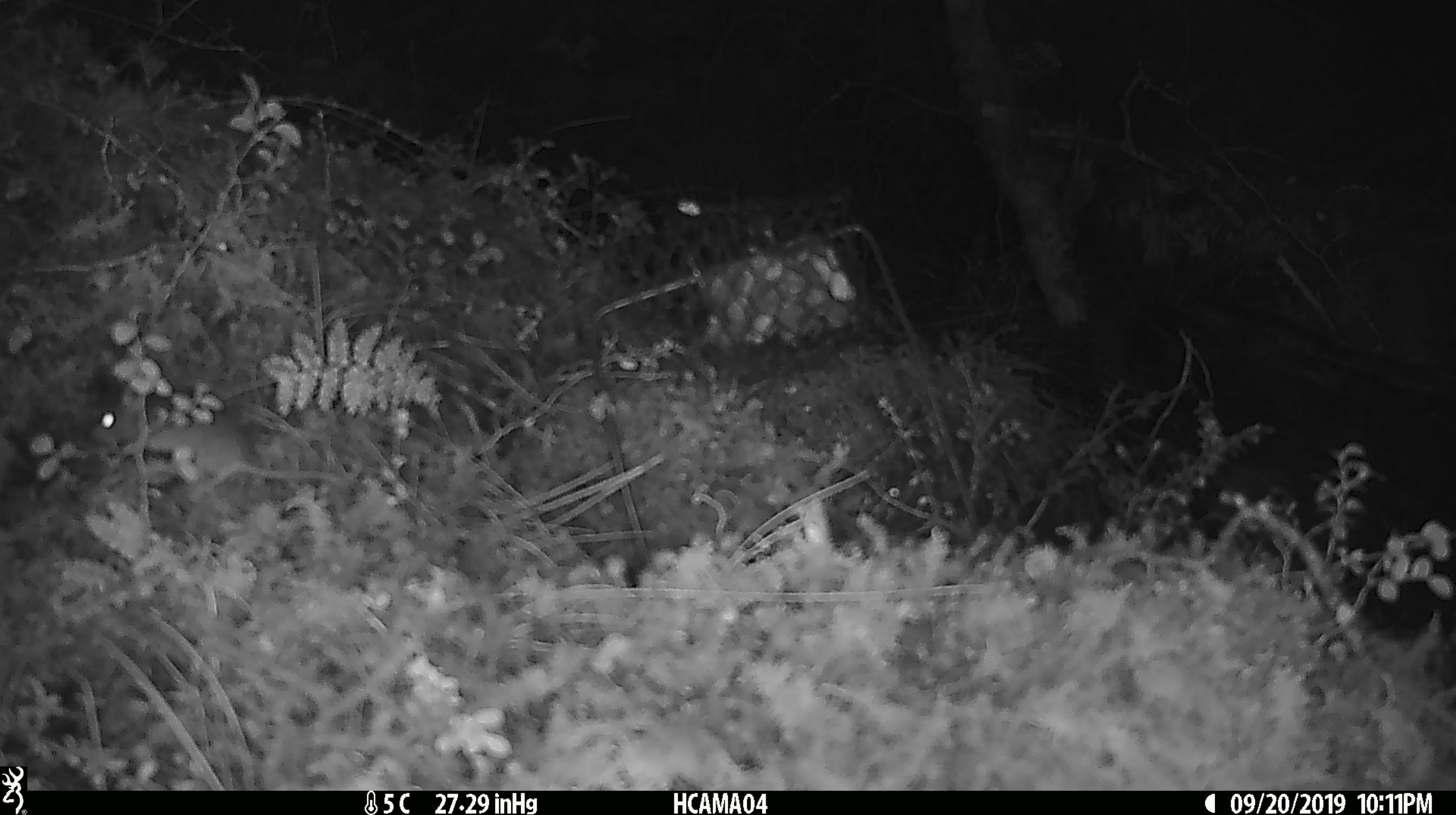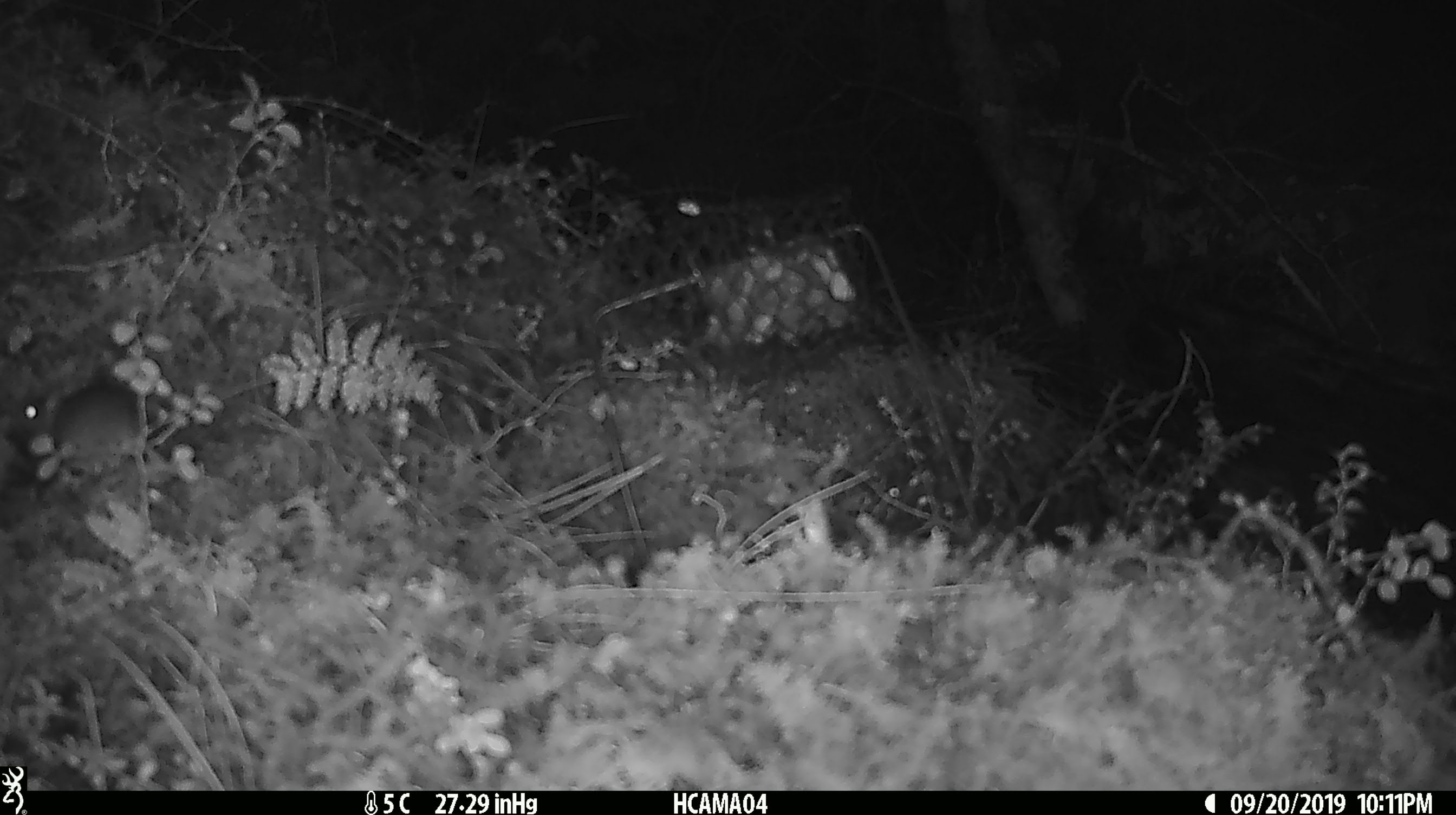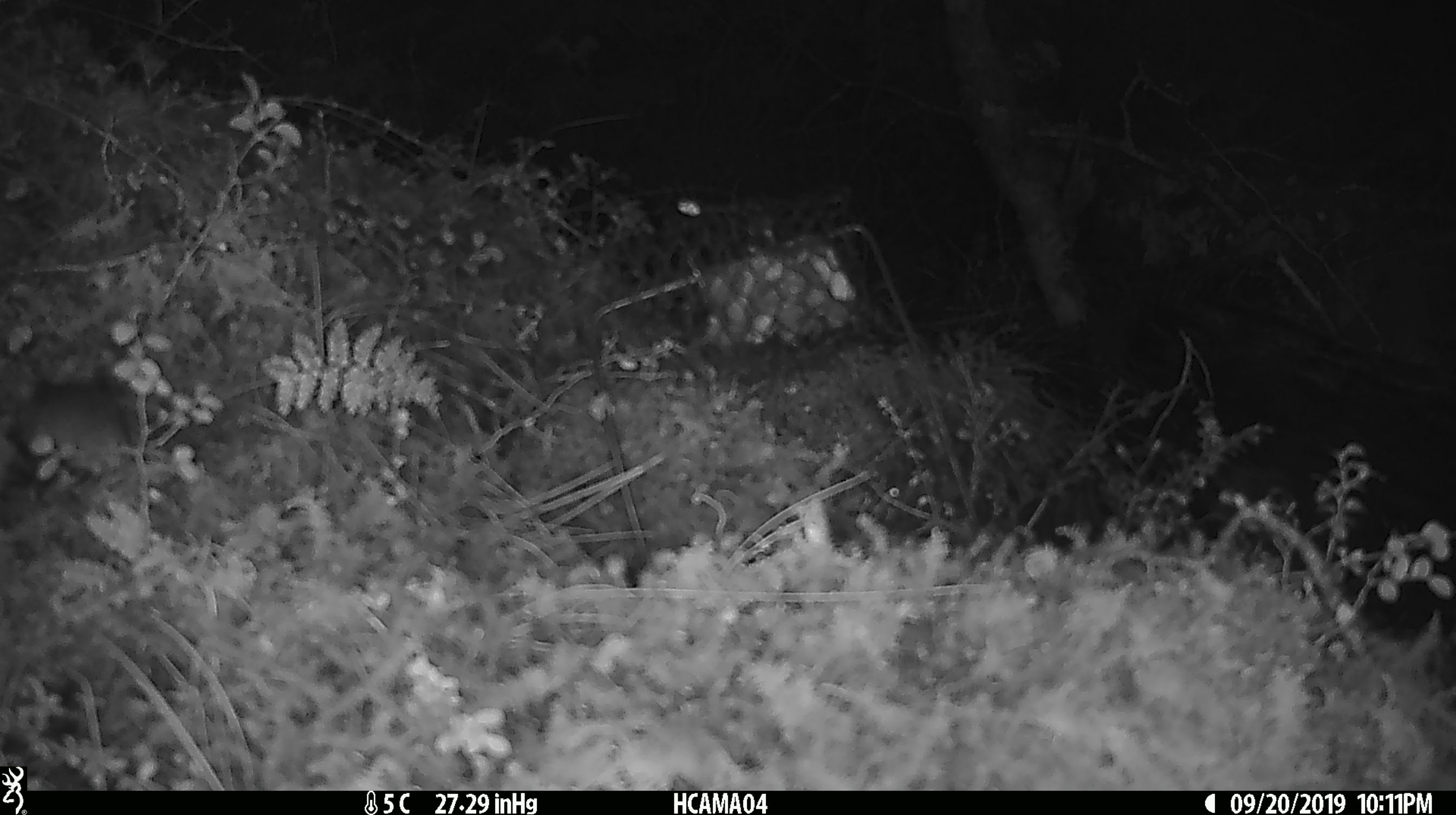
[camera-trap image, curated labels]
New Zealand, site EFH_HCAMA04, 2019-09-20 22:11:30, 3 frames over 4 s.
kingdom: Animalia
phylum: Chordata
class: Mammalia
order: Rodentia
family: Muridae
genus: Mus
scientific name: Mus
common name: mouse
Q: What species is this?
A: Mouse (Mus).